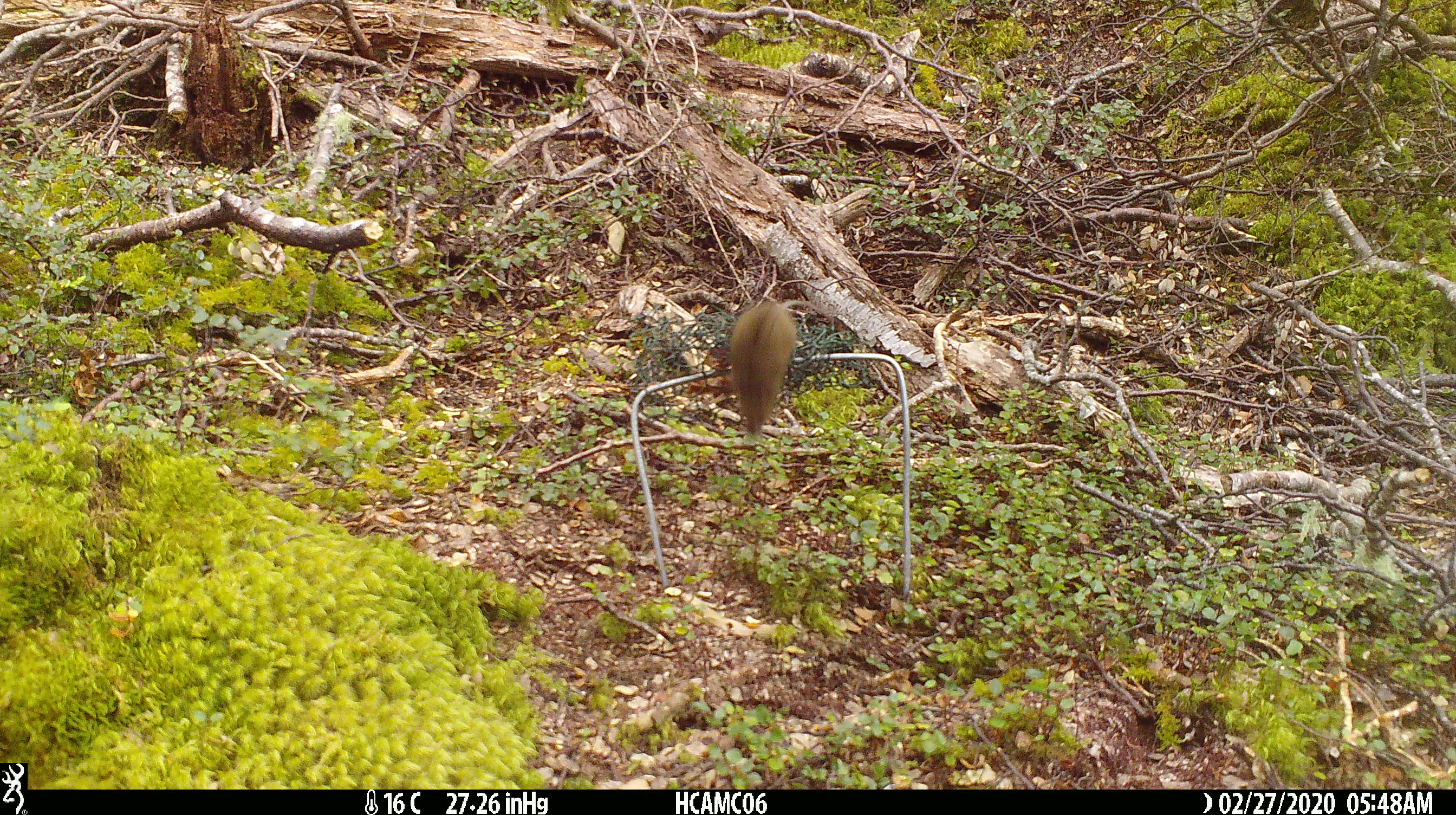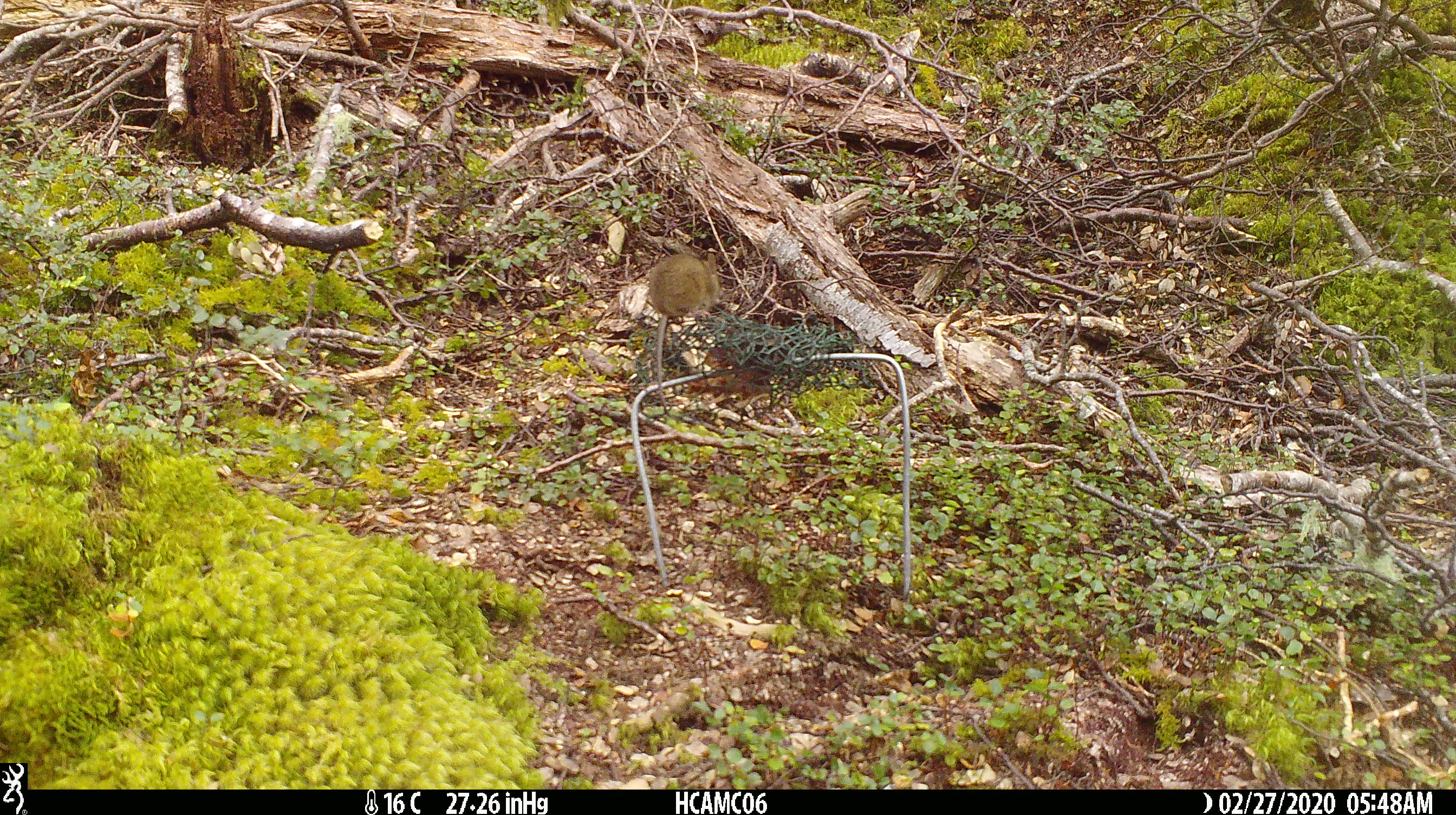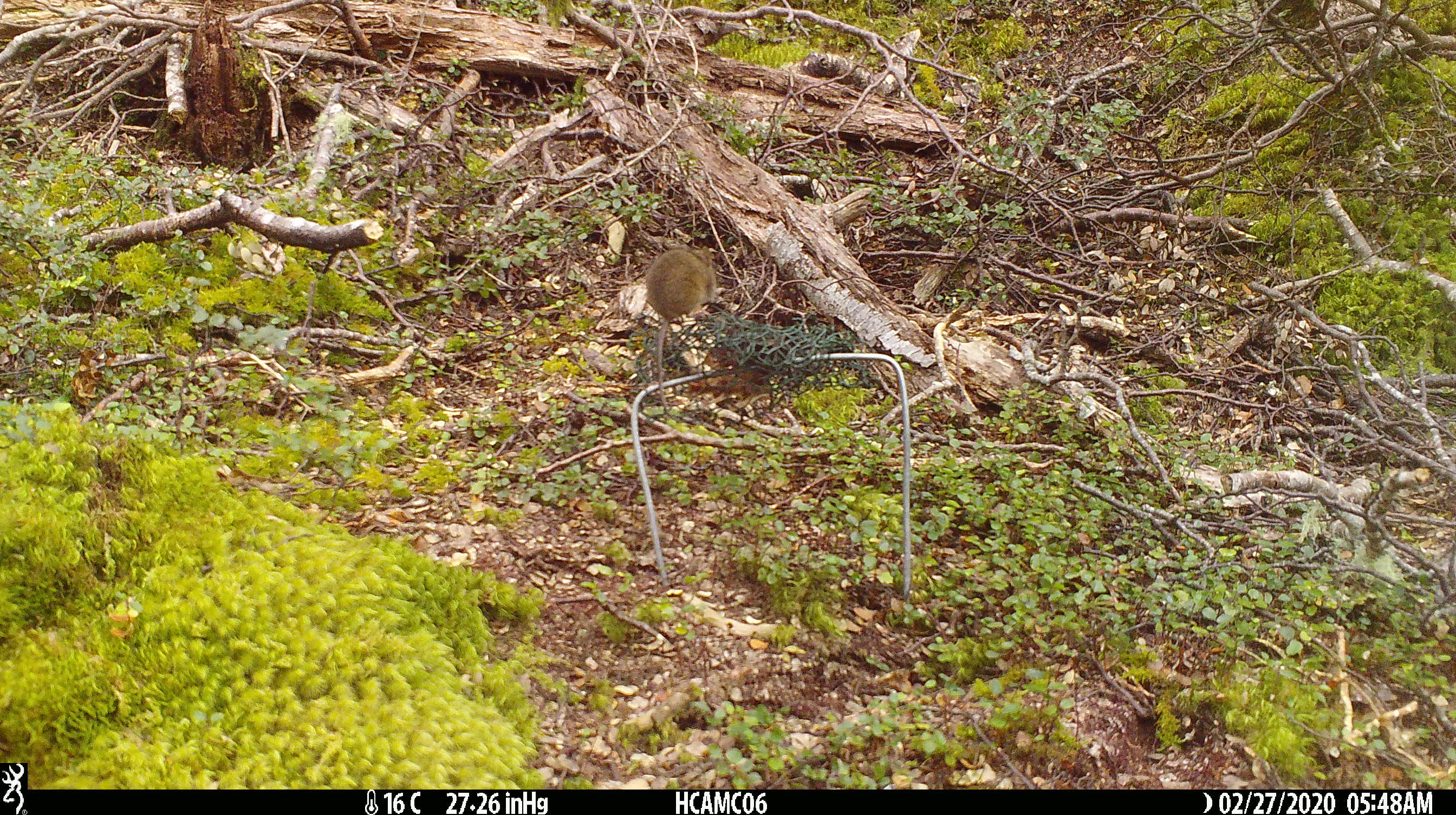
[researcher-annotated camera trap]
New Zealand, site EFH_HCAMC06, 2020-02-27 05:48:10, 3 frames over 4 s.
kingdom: Animalia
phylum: Chordata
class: Mammalia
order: Rodentia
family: Muridae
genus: Mus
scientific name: Mus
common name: mouse